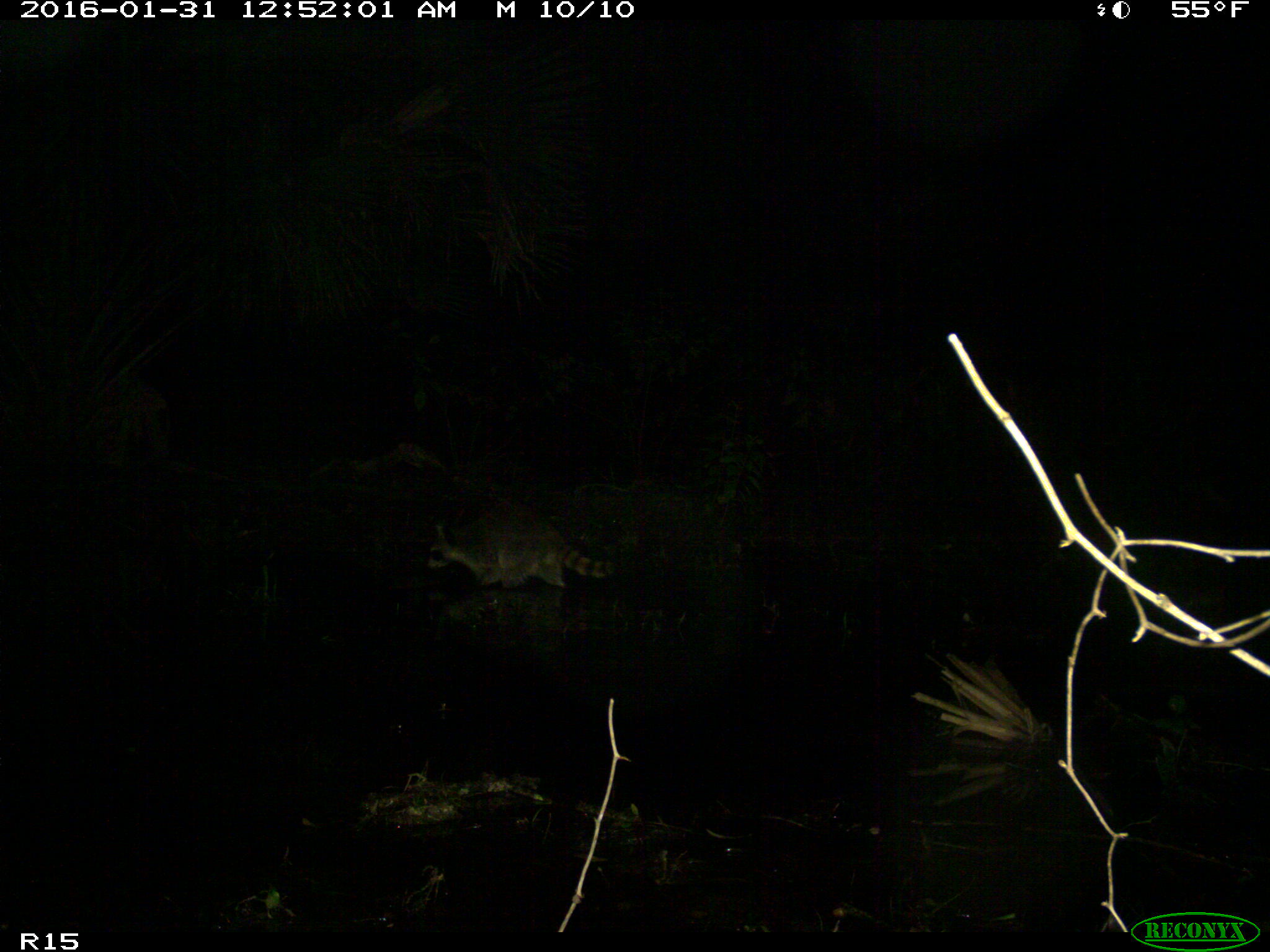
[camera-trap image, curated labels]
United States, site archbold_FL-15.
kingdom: Animalia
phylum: Chordata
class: Mammalia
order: Carnivora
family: Procyonidae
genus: Procyon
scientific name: Procyon lotor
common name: common raccoon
Procyon lotor (common raccoon).